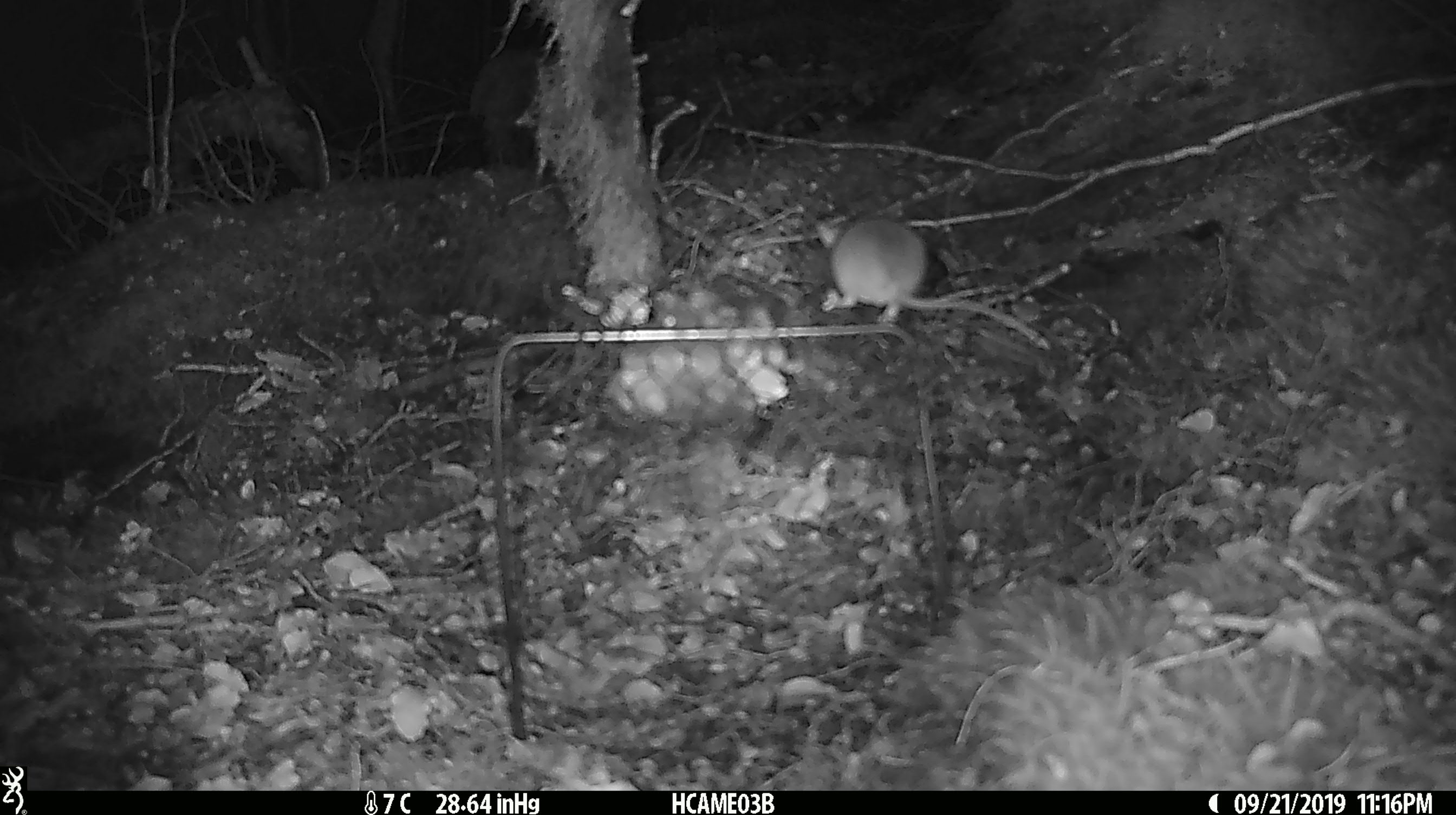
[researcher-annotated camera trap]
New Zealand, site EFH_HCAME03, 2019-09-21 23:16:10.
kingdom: Animalia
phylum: Chordata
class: Mammalia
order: Rodentia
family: Muridae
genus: Mus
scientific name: Mus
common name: mouse